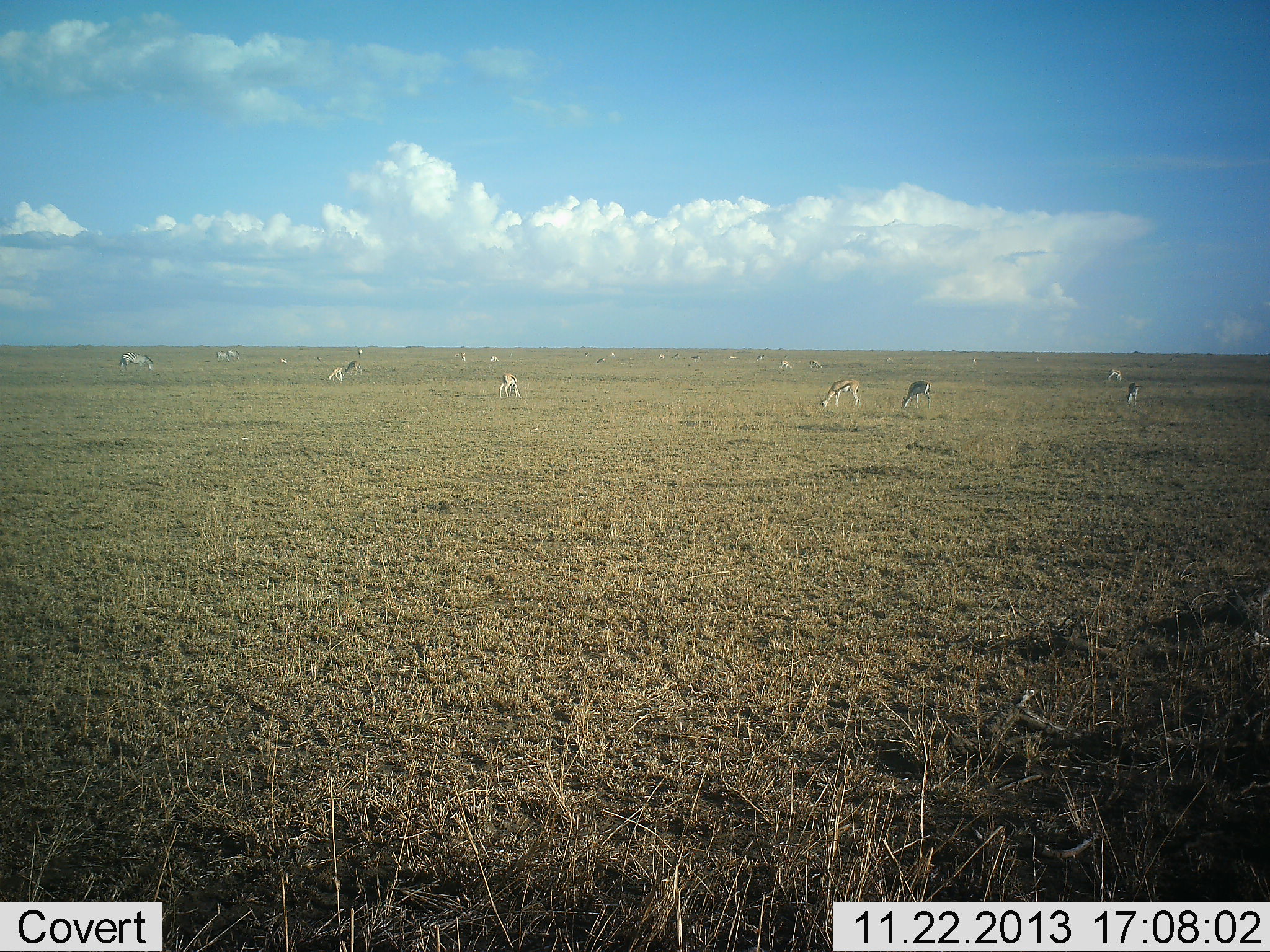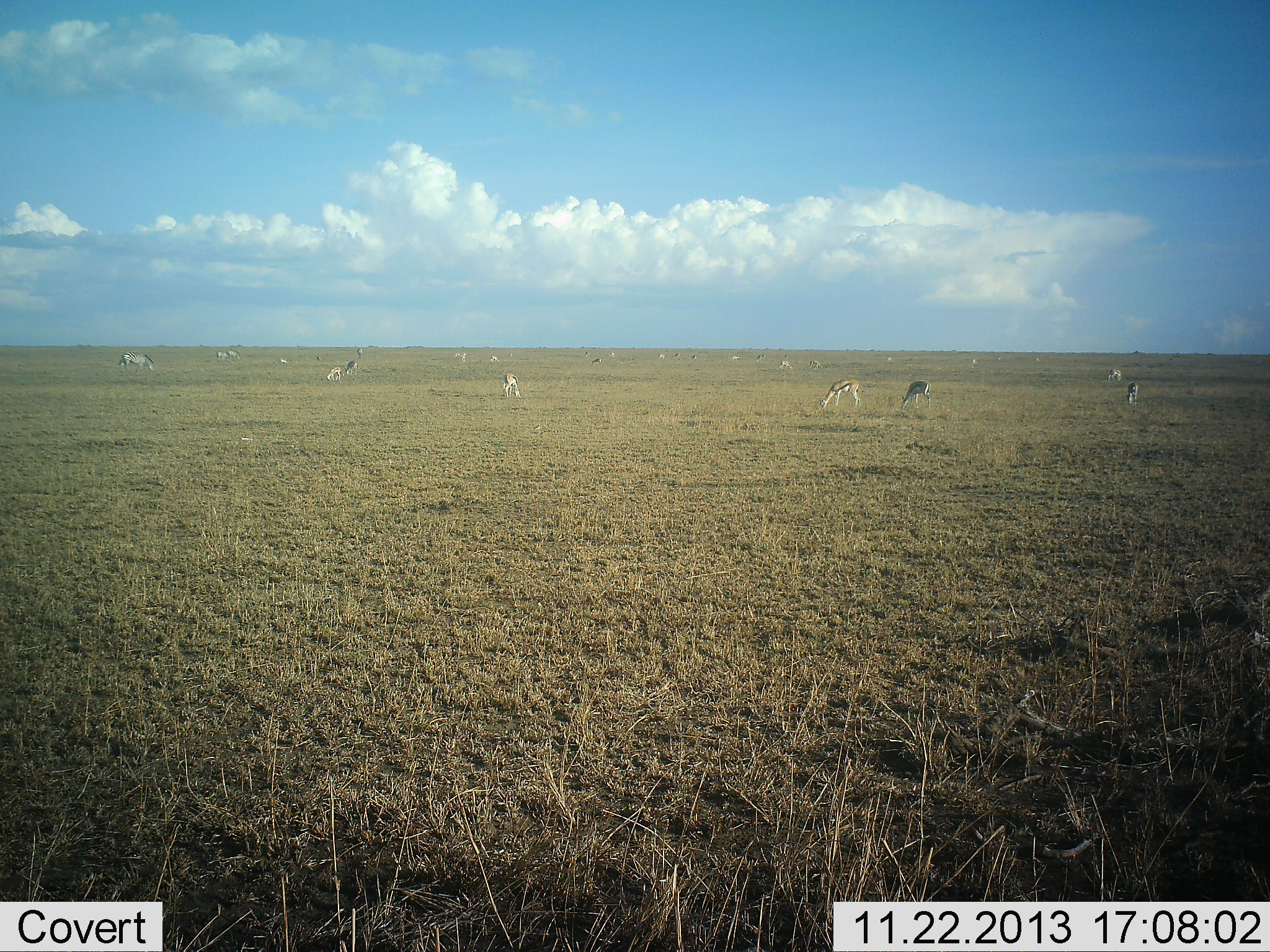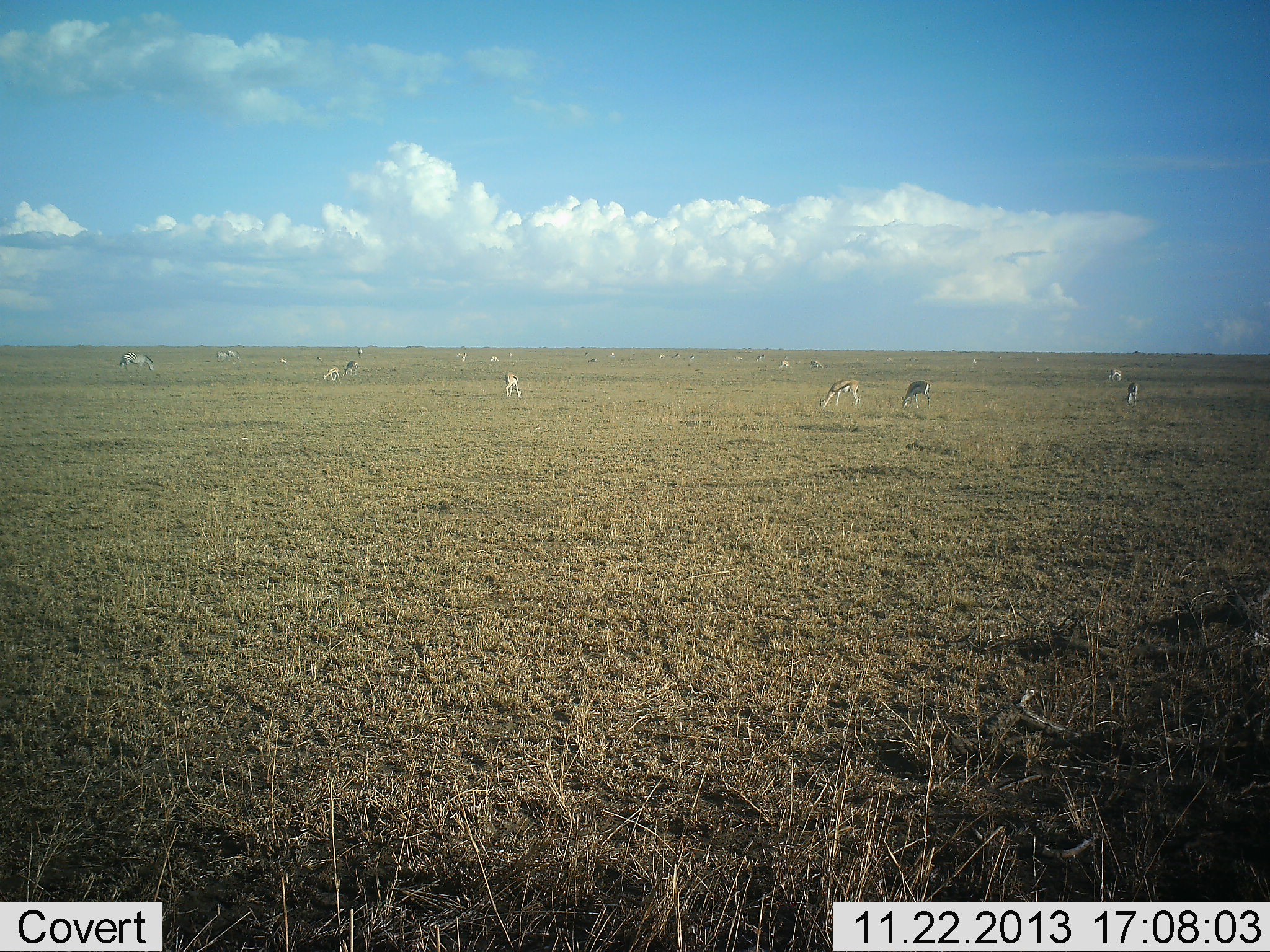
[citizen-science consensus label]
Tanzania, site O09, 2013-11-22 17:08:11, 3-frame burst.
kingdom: Animalia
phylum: Chordata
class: Mammalia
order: Artiodactyla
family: Bovidae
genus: Eudorcas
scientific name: Eudorcas thomsonii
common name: thomson's gazelle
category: gazellethomsons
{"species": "gazellethomsons (thomson's gazelle) (Eudorcas thomsonii)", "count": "11-50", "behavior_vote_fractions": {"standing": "42%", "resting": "8%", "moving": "8%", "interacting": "0%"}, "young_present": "0%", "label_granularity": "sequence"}